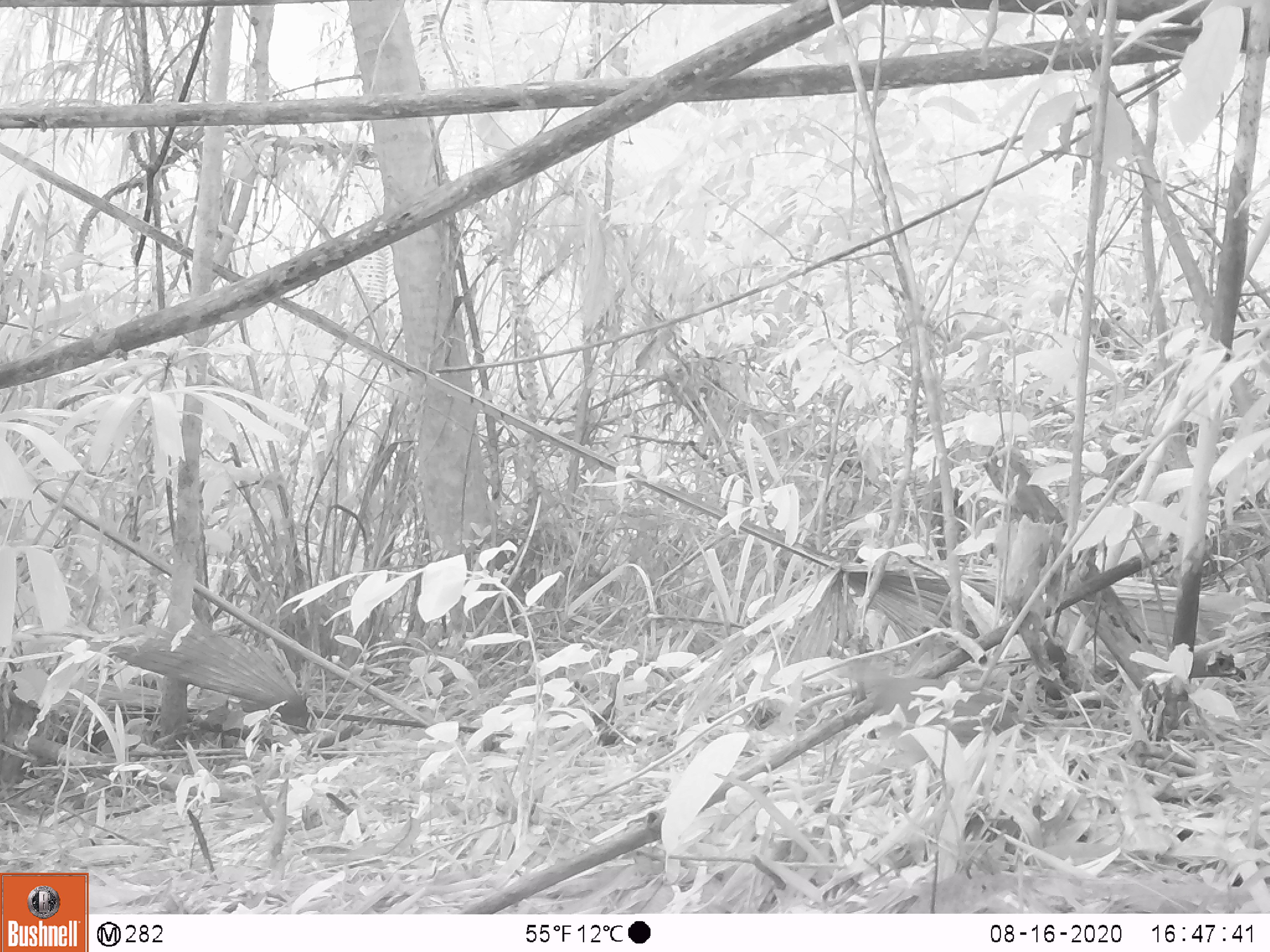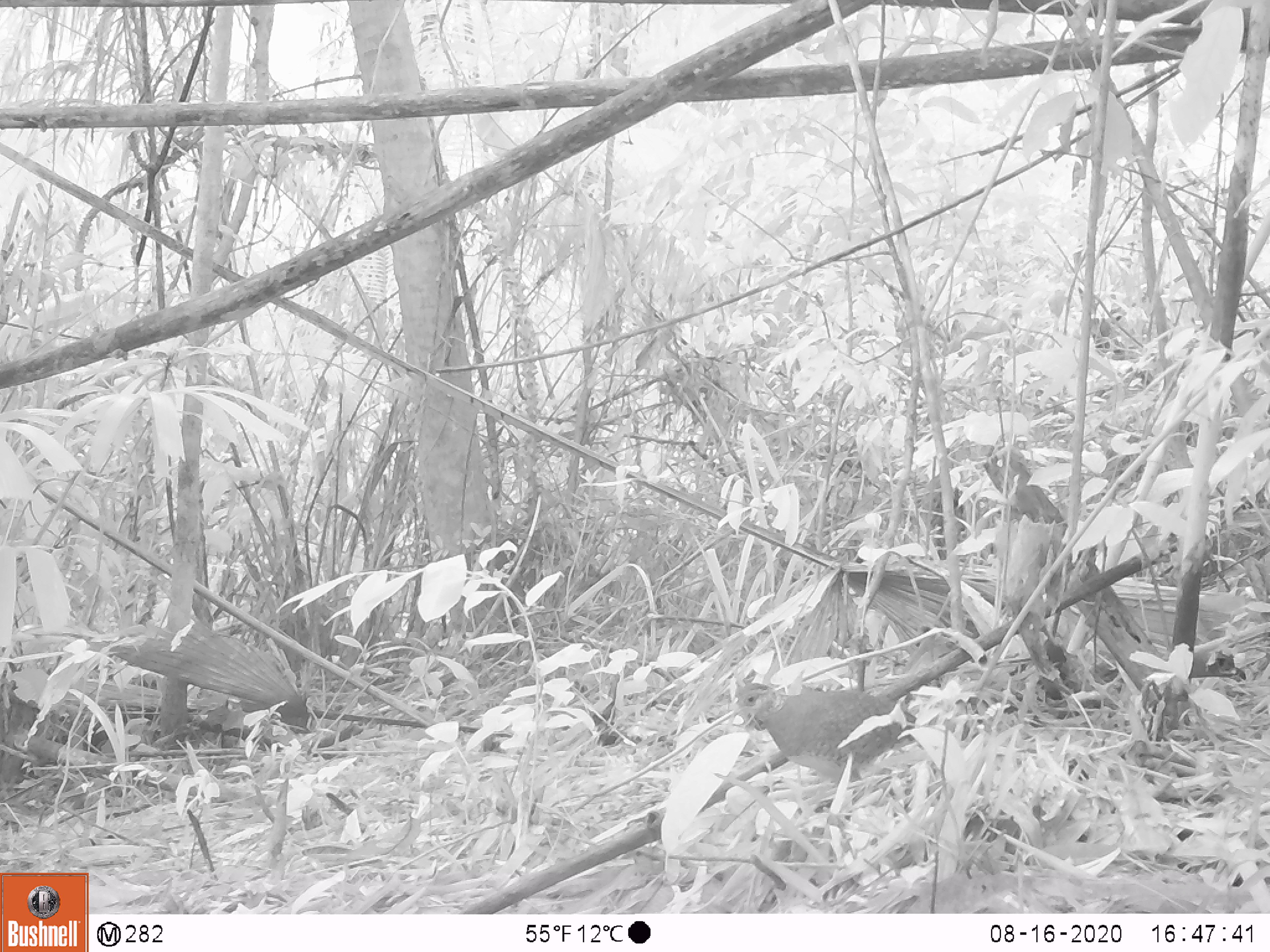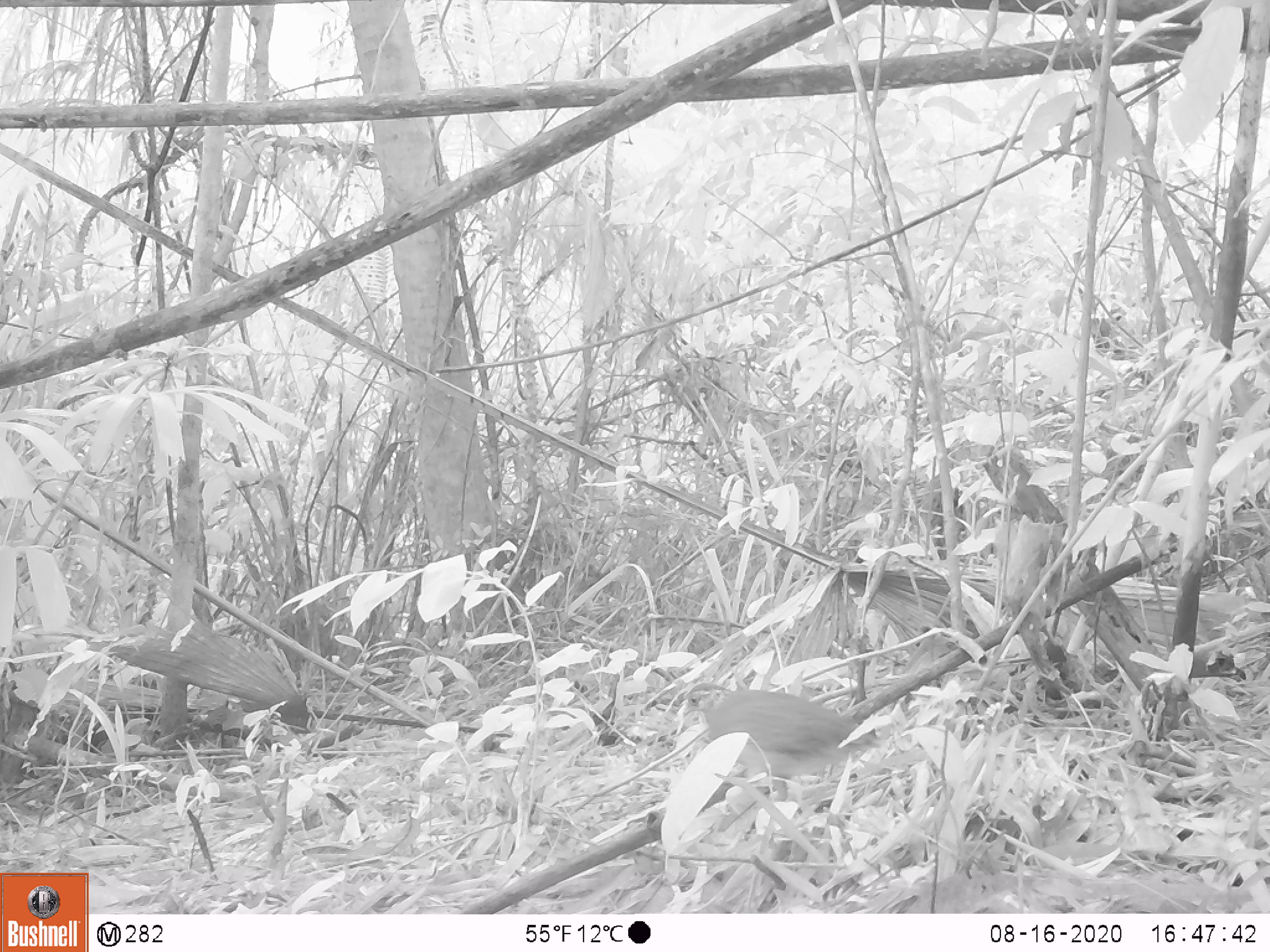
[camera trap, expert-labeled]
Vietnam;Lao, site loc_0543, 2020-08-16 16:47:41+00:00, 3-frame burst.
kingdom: Animalia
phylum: Chordata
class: Aves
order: Galliformes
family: Phasianidae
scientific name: Phasianidae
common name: partridge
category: unidentified partridge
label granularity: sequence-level